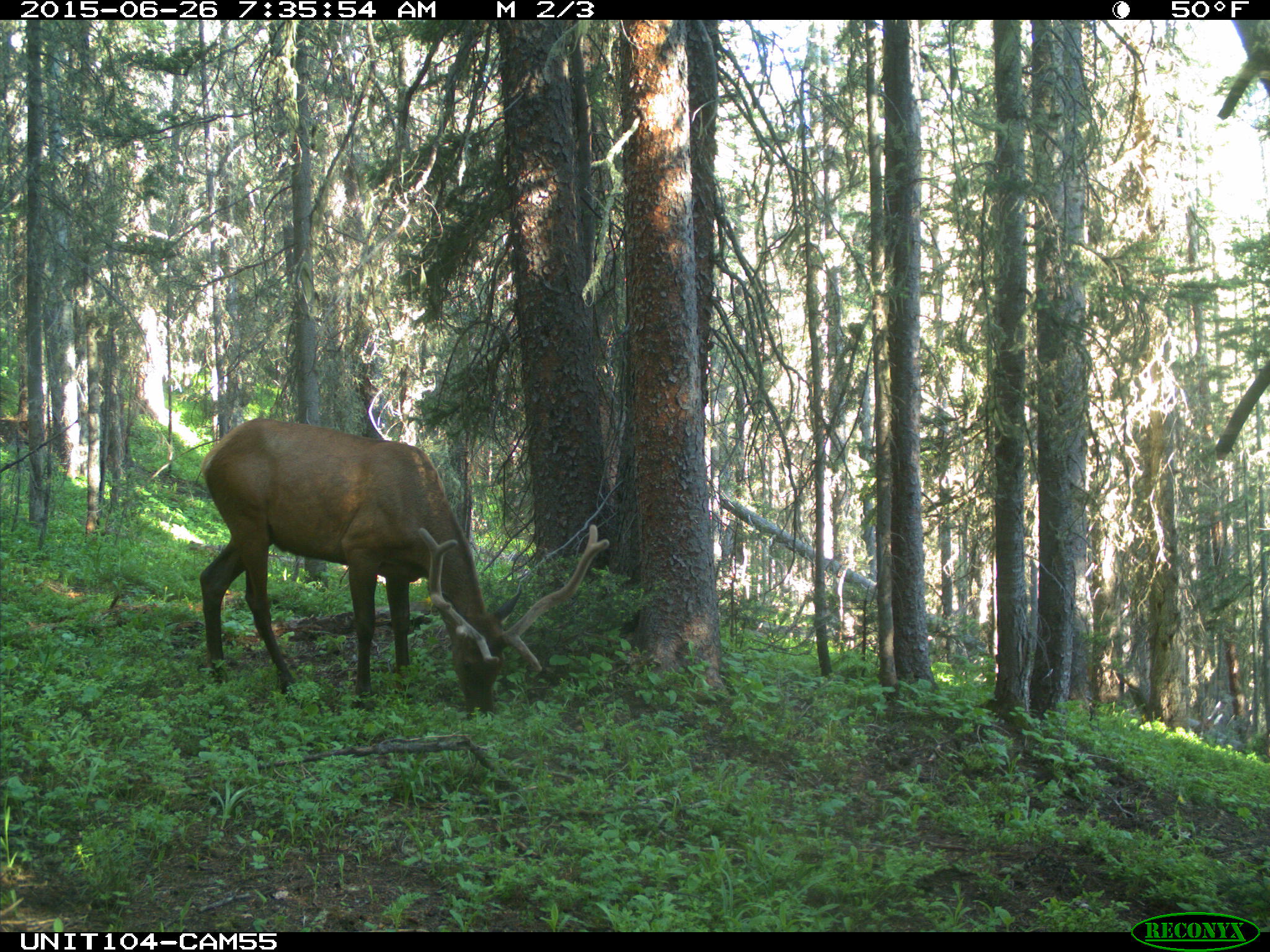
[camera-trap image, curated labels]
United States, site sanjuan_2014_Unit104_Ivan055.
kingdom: Animalia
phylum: Chordata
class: Mammalia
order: Artiodactyla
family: Cervidae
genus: Cervus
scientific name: Cervus elaphus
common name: red deer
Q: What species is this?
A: Cervus elaphus (red deer).